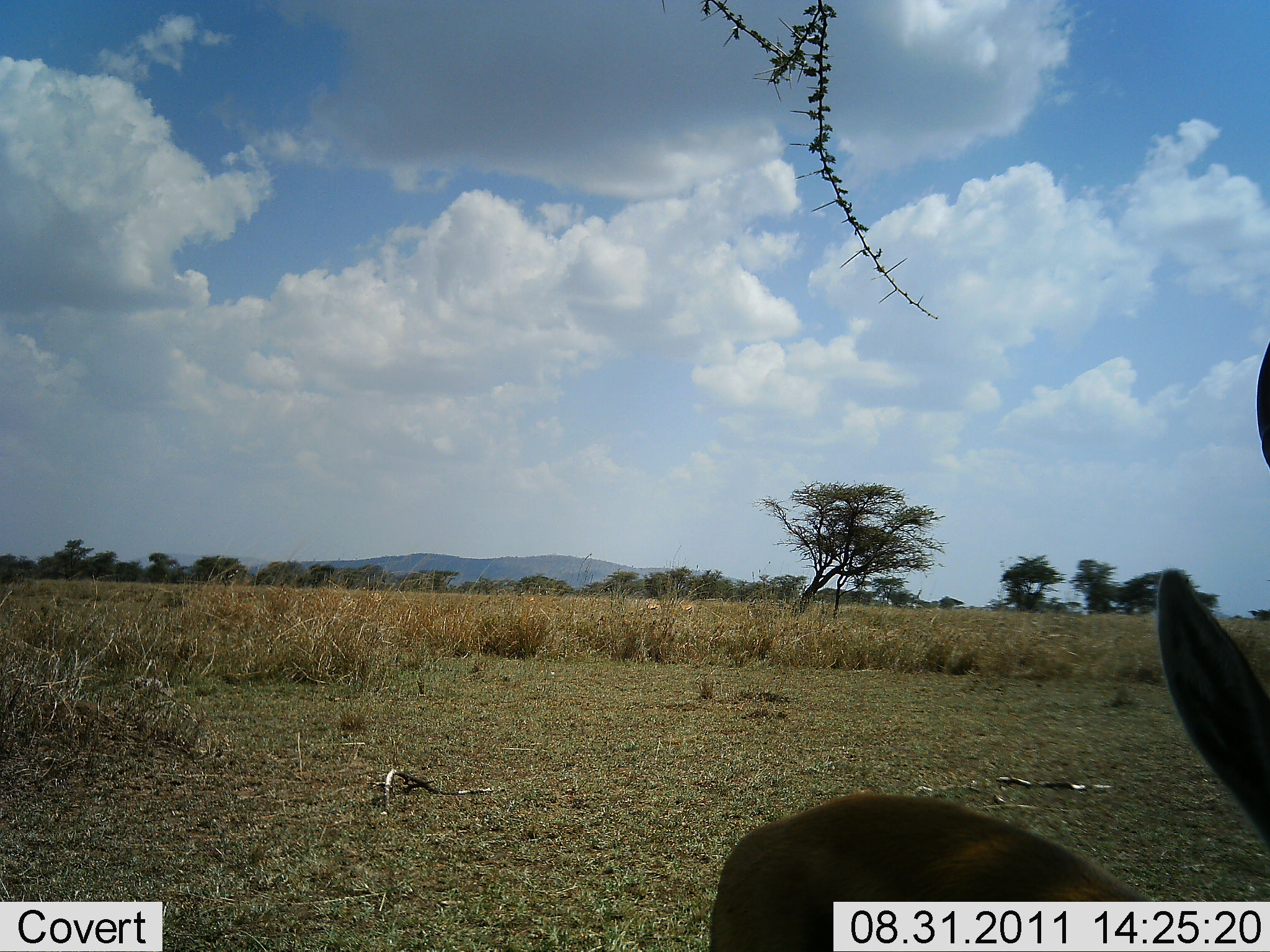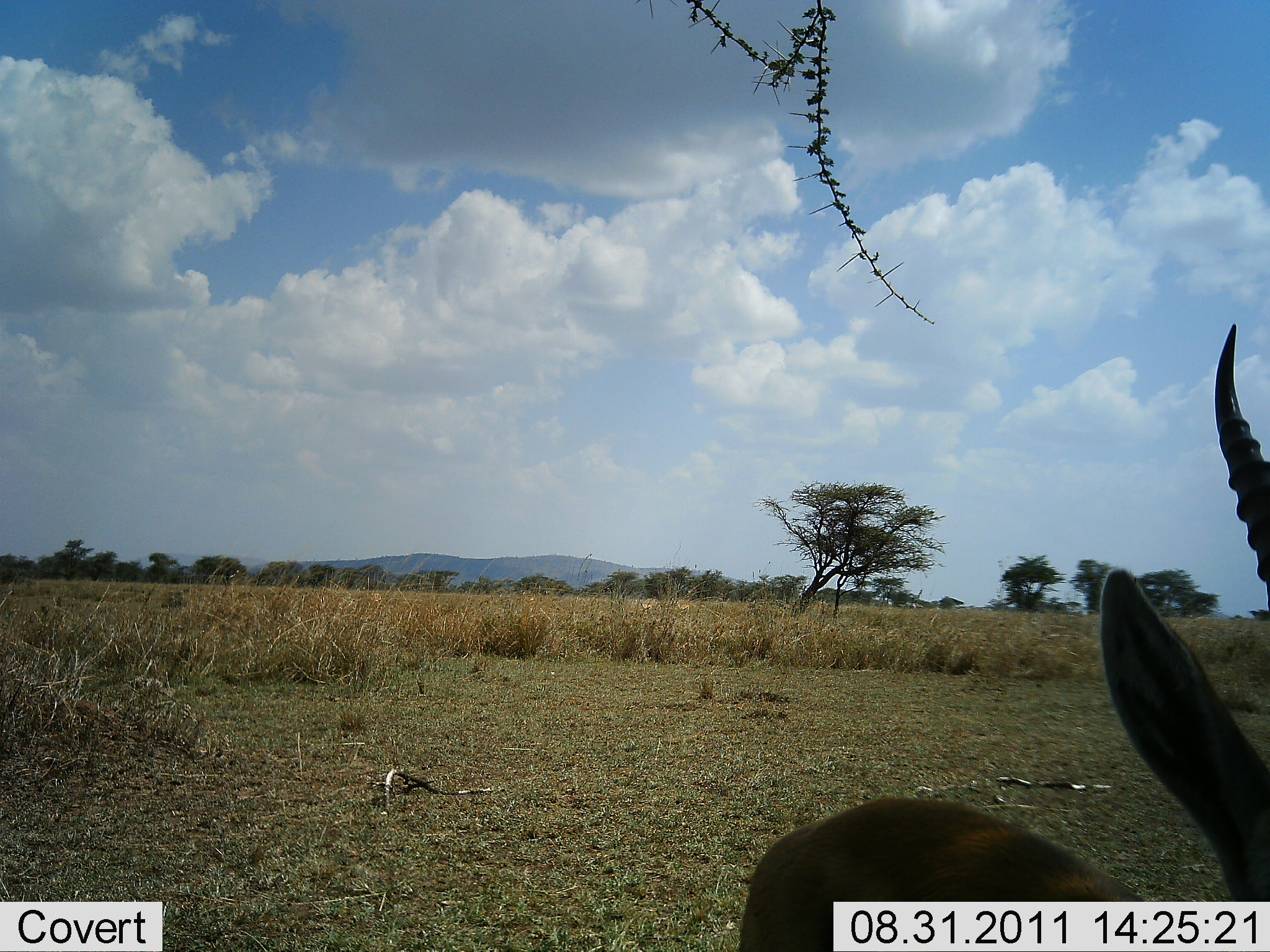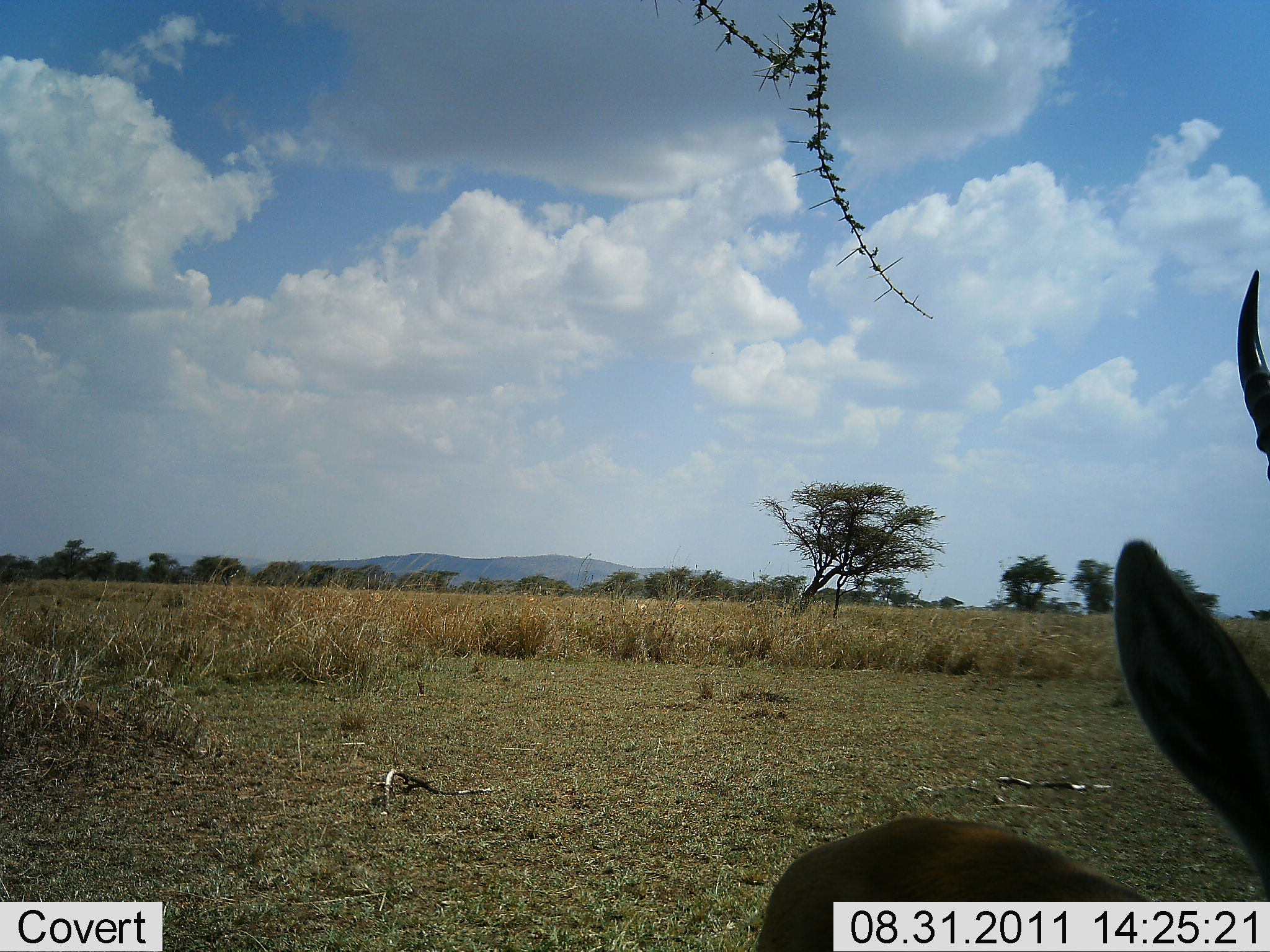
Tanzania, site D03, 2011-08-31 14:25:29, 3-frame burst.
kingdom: Animalia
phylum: Chordata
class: Mammalia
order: Artiodactyla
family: Bovidae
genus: Eudorcas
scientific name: Eudorcas thomsonii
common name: thomson's gazelle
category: gazellethomsons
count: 1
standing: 100%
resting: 0%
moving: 0%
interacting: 0%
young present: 0%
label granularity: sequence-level